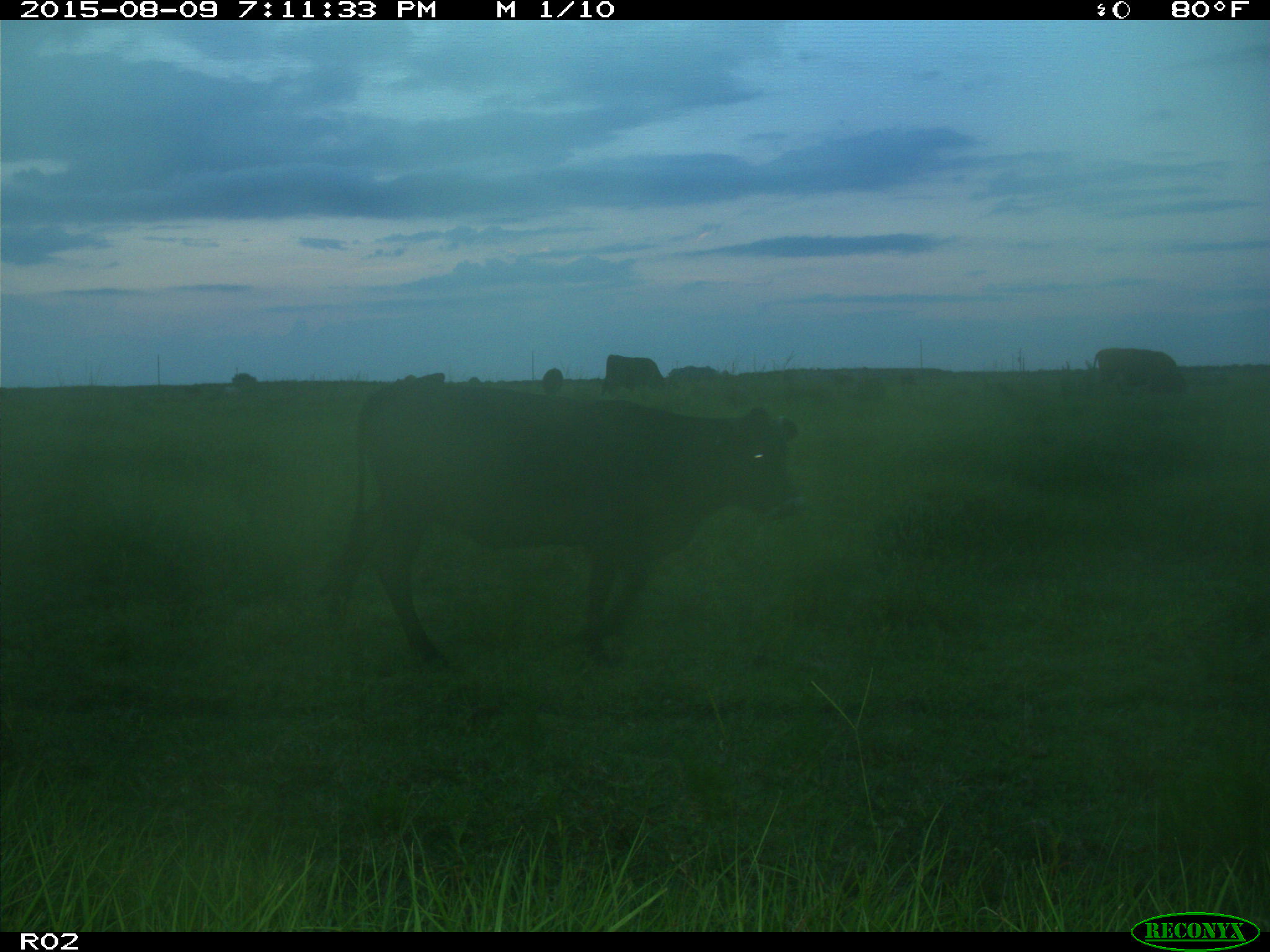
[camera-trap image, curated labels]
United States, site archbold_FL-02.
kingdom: Animalia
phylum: Chordata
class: Mammalia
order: Artiodactyla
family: Bovidae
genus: Bos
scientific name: Bos taurus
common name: domestic cow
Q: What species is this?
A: Bos taurus (domestic cow).